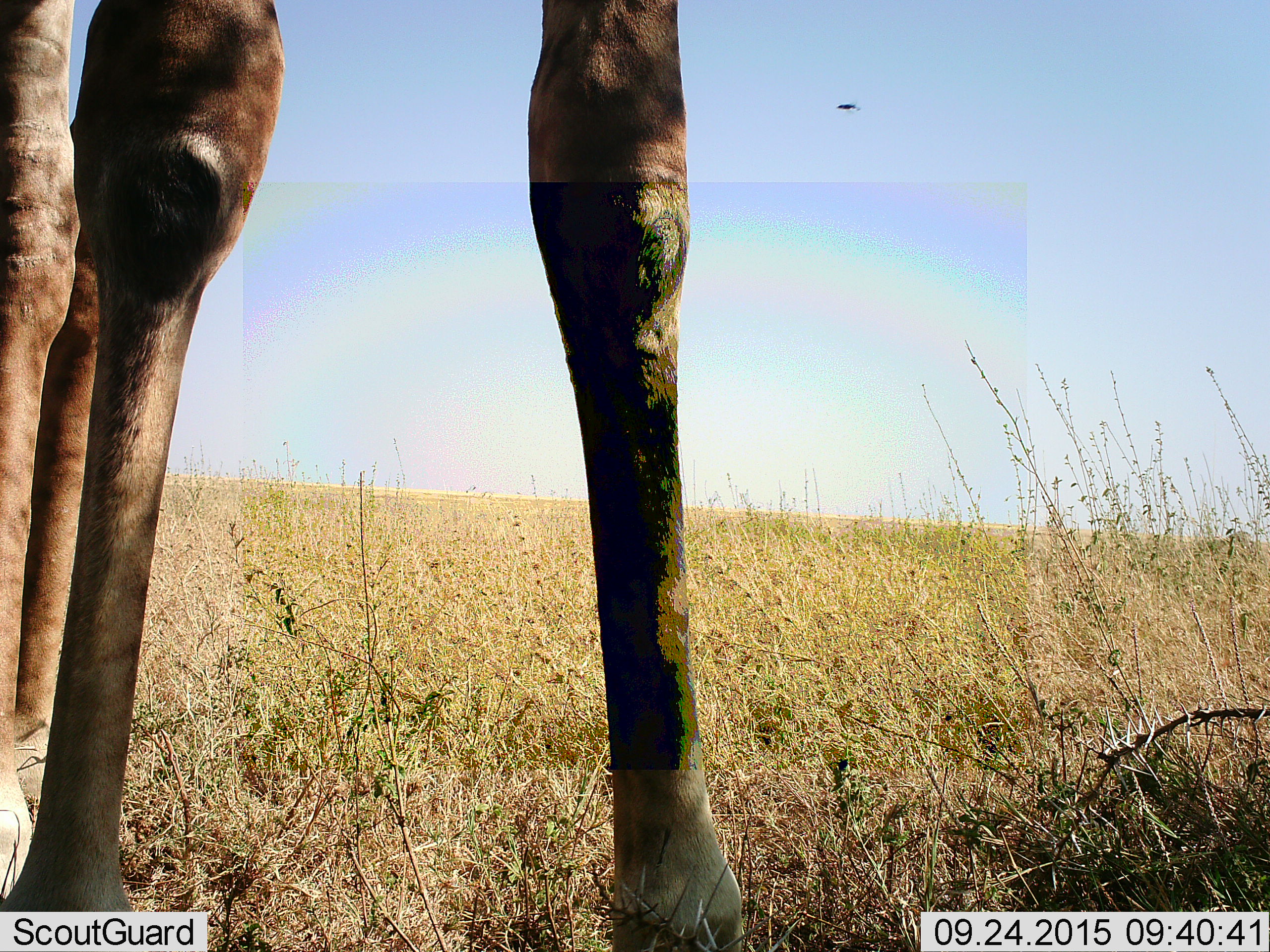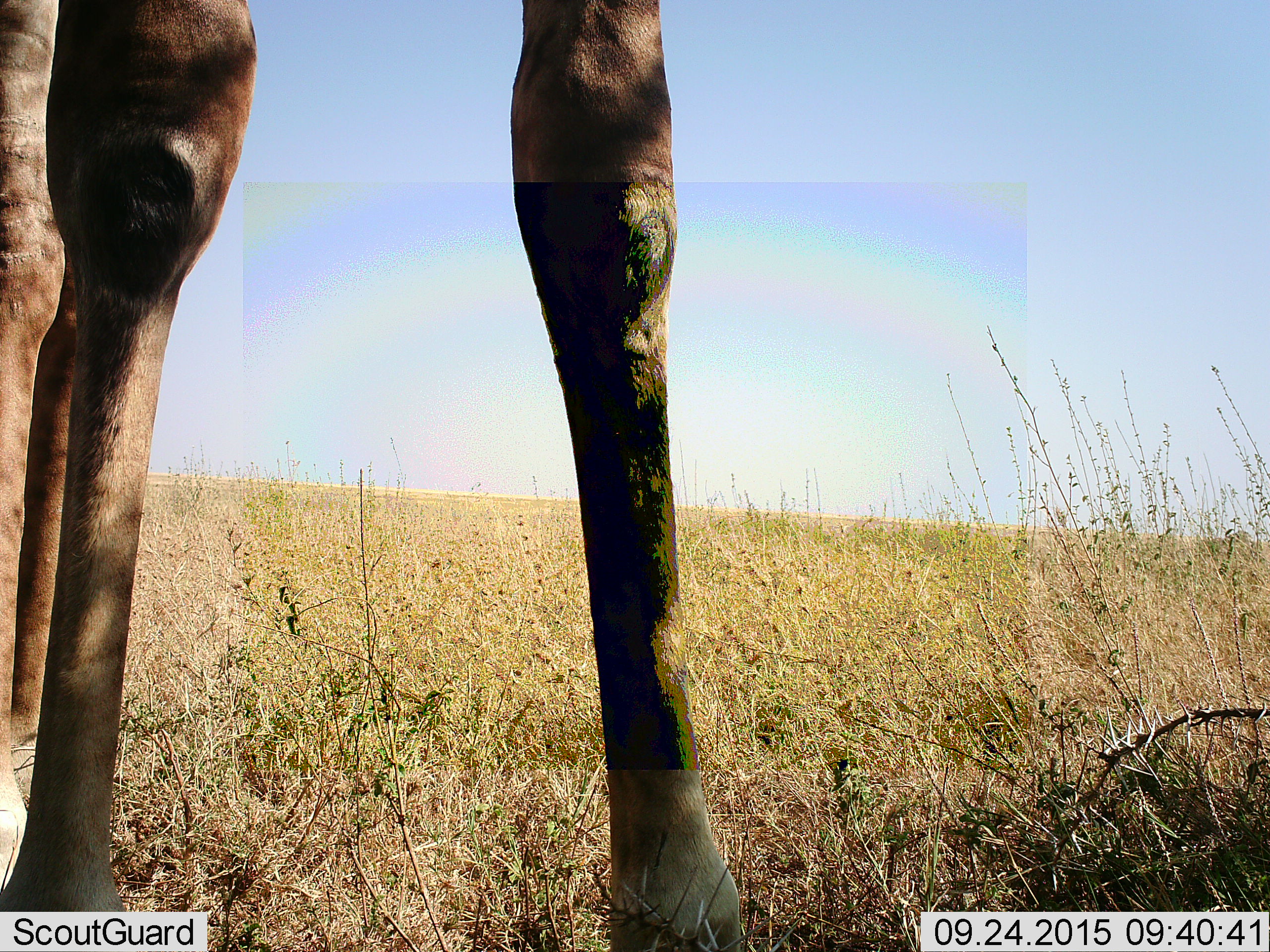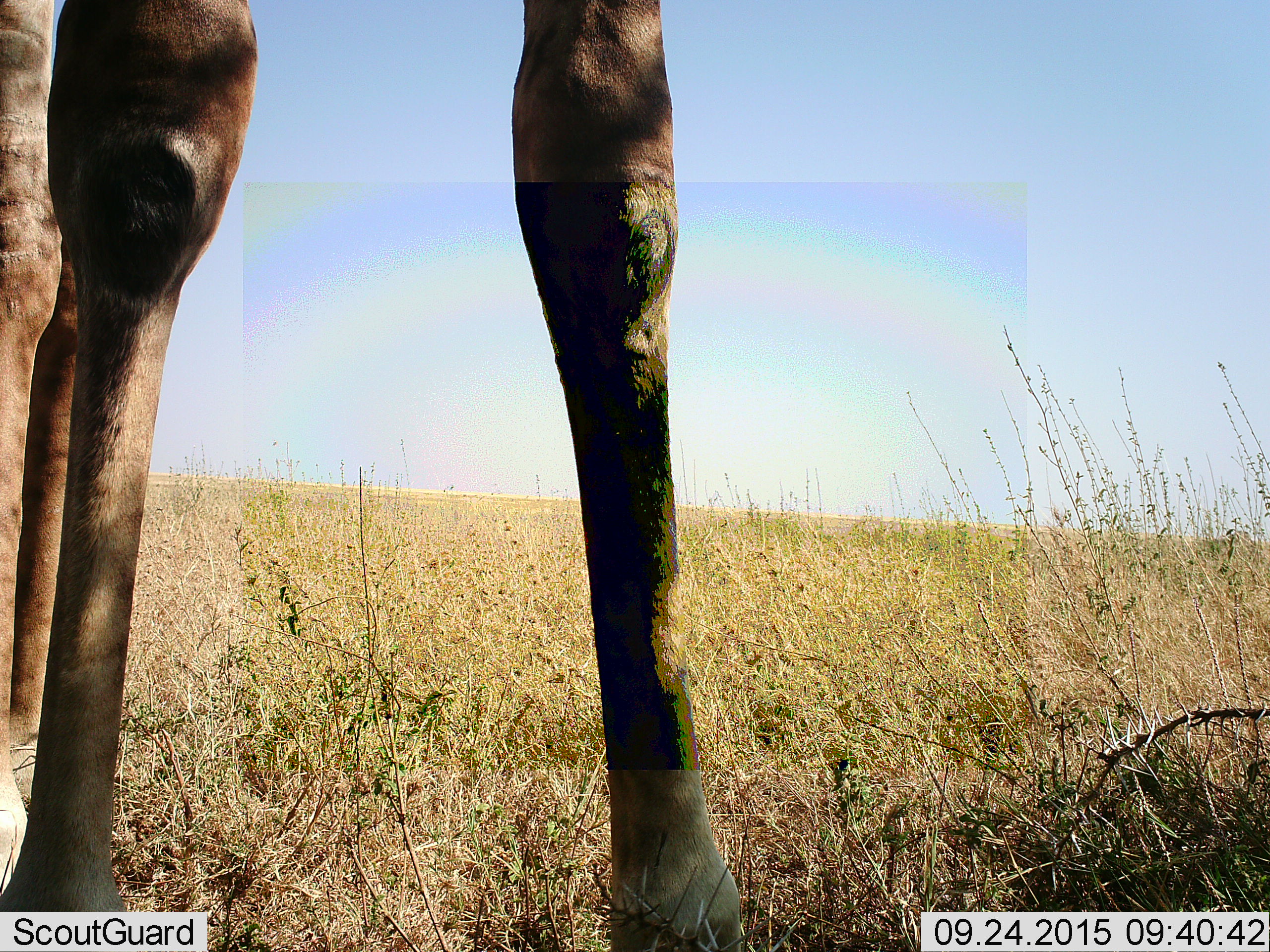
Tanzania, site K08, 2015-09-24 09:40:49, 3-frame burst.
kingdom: Animalia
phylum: Chordata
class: Mammalia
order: Artiodactyla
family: Giraffidae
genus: Giraffa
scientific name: Giraffa camelopardalis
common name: giraffe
Giraffe (Giraffa camelopardalis), count 1. Behavior (volunteer vote fractions): standing 90%, resting 0%, moving 20%, interacting 0%. Young present (vote fraction): 0%. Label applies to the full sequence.